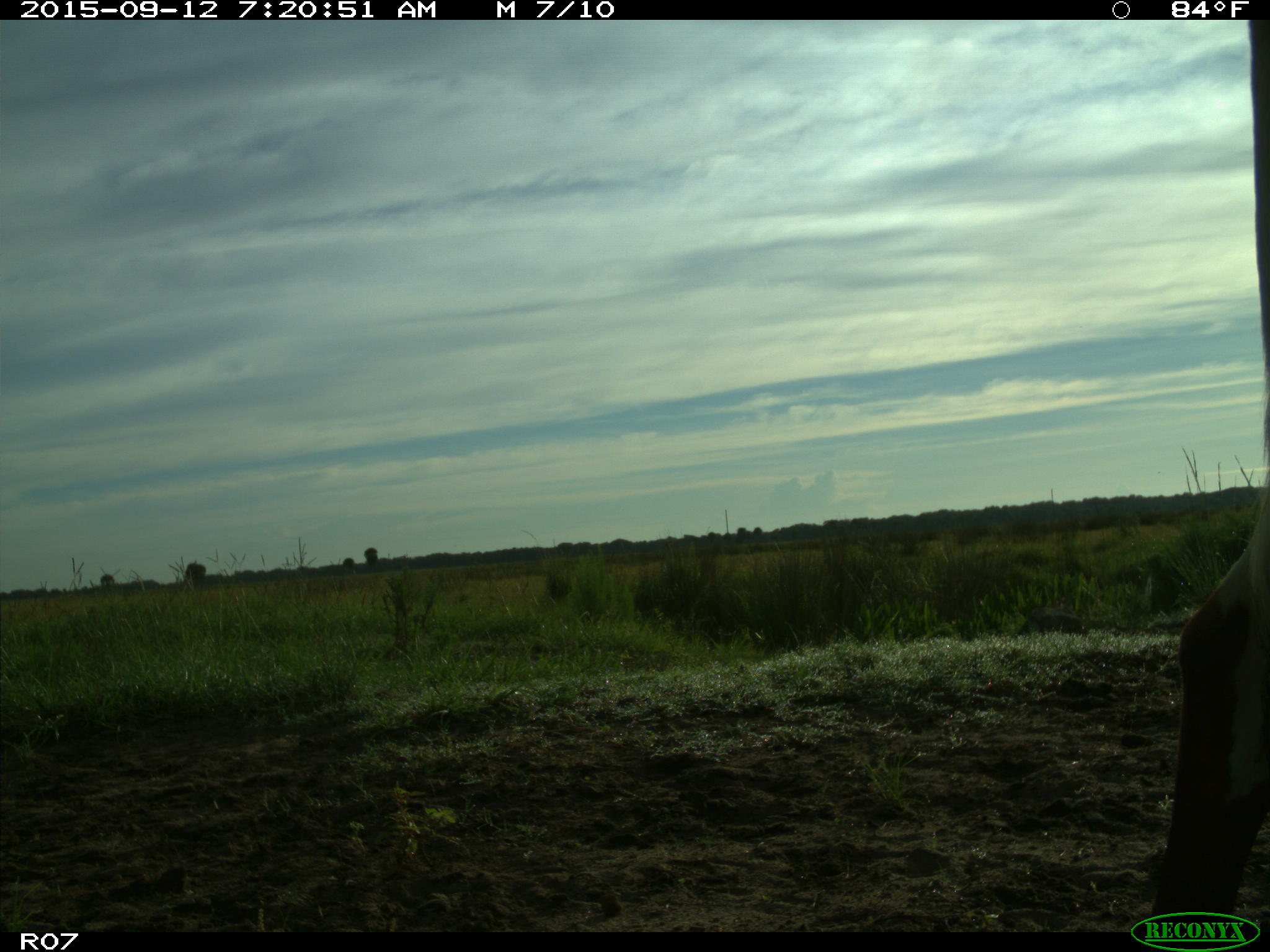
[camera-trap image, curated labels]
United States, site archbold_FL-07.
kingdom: Animalia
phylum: Chordata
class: Mammalia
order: Artiodactyla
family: Bovidae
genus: Bos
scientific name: Bos taurus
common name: domestic cow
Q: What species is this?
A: Bos taurus (domestic cow).